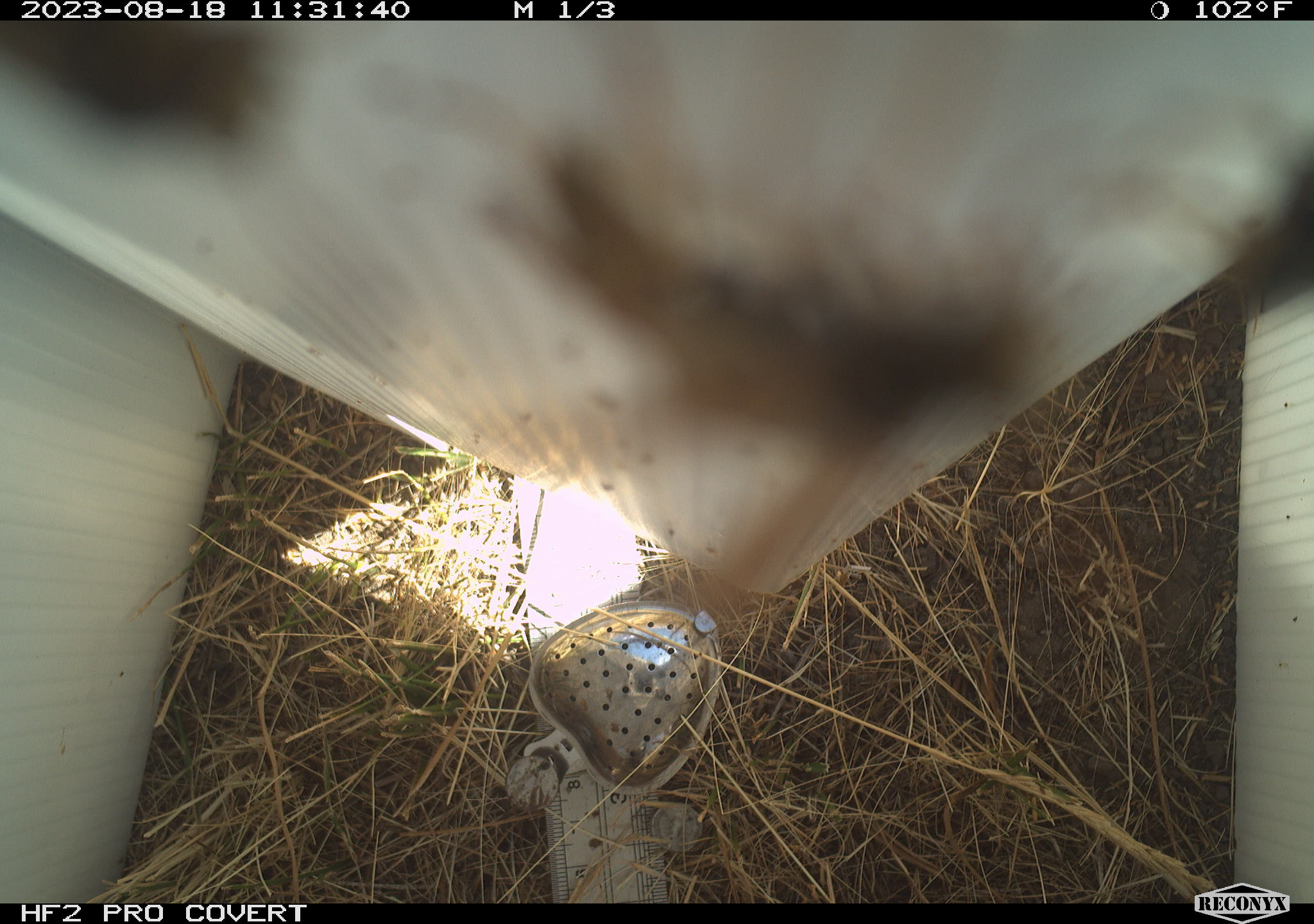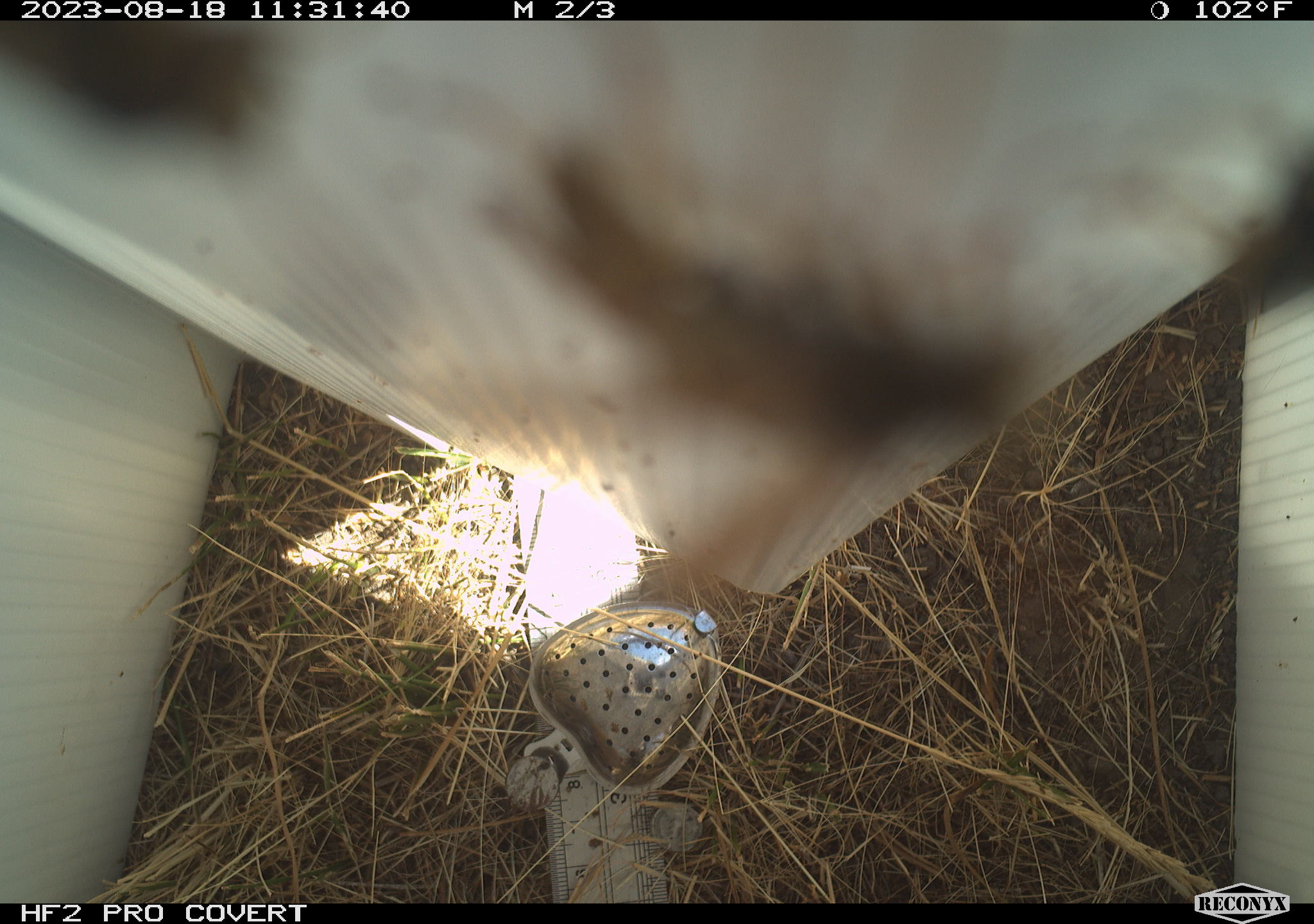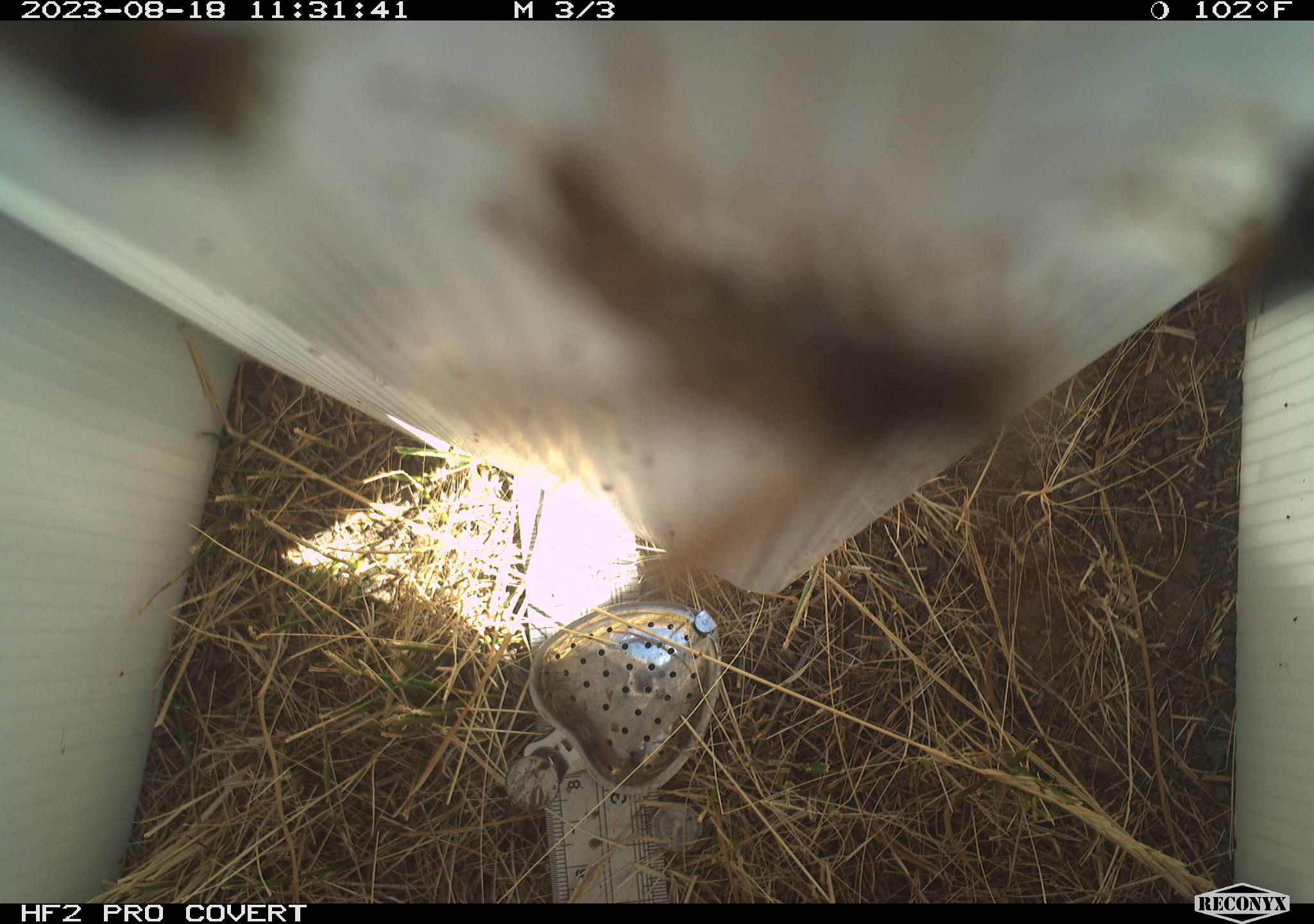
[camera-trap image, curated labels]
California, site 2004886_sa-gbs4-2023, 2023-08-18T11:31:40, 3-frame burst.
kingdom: Animalia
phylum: Arthropoda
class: Insecta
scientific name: Insecta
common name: insect